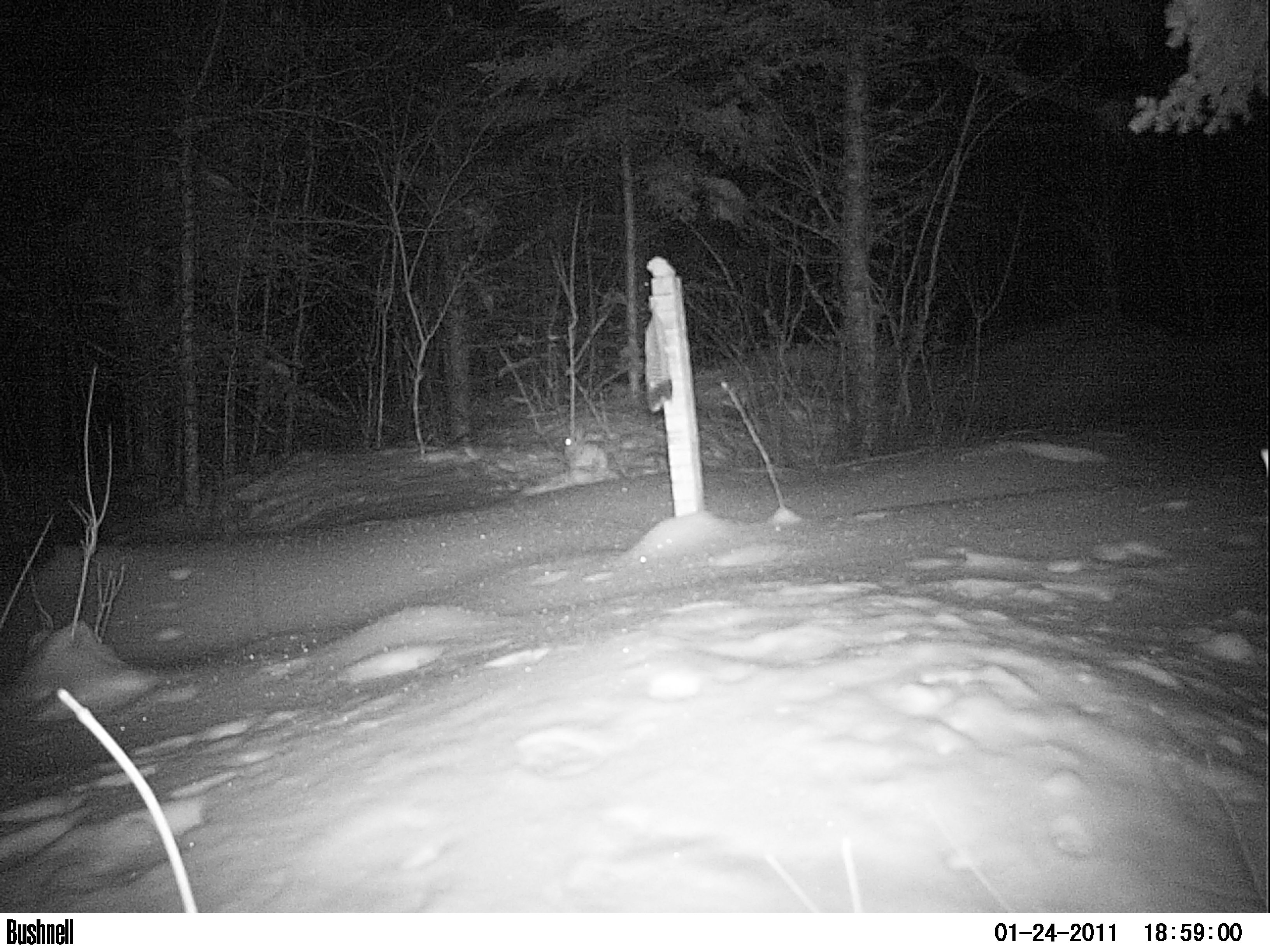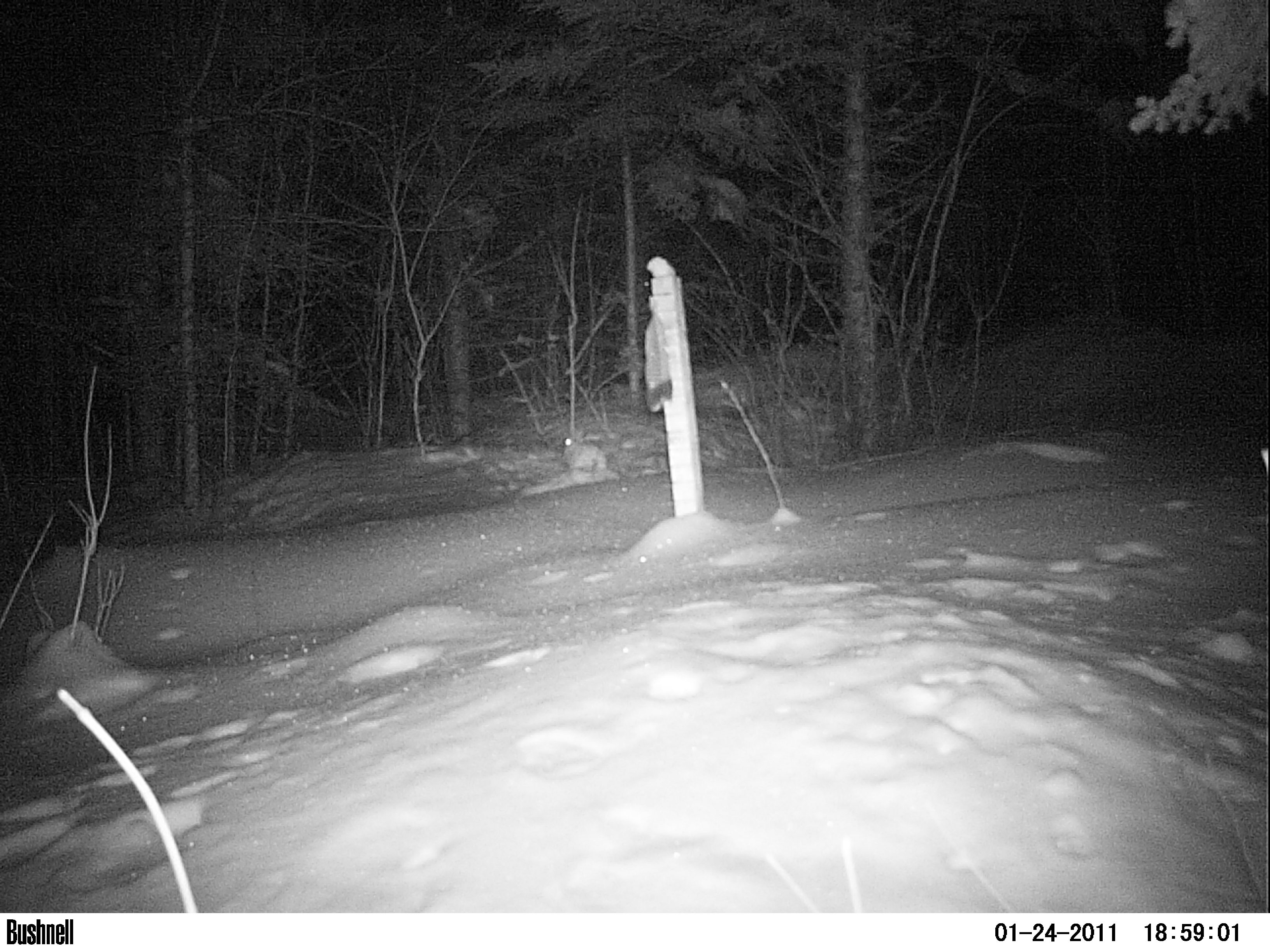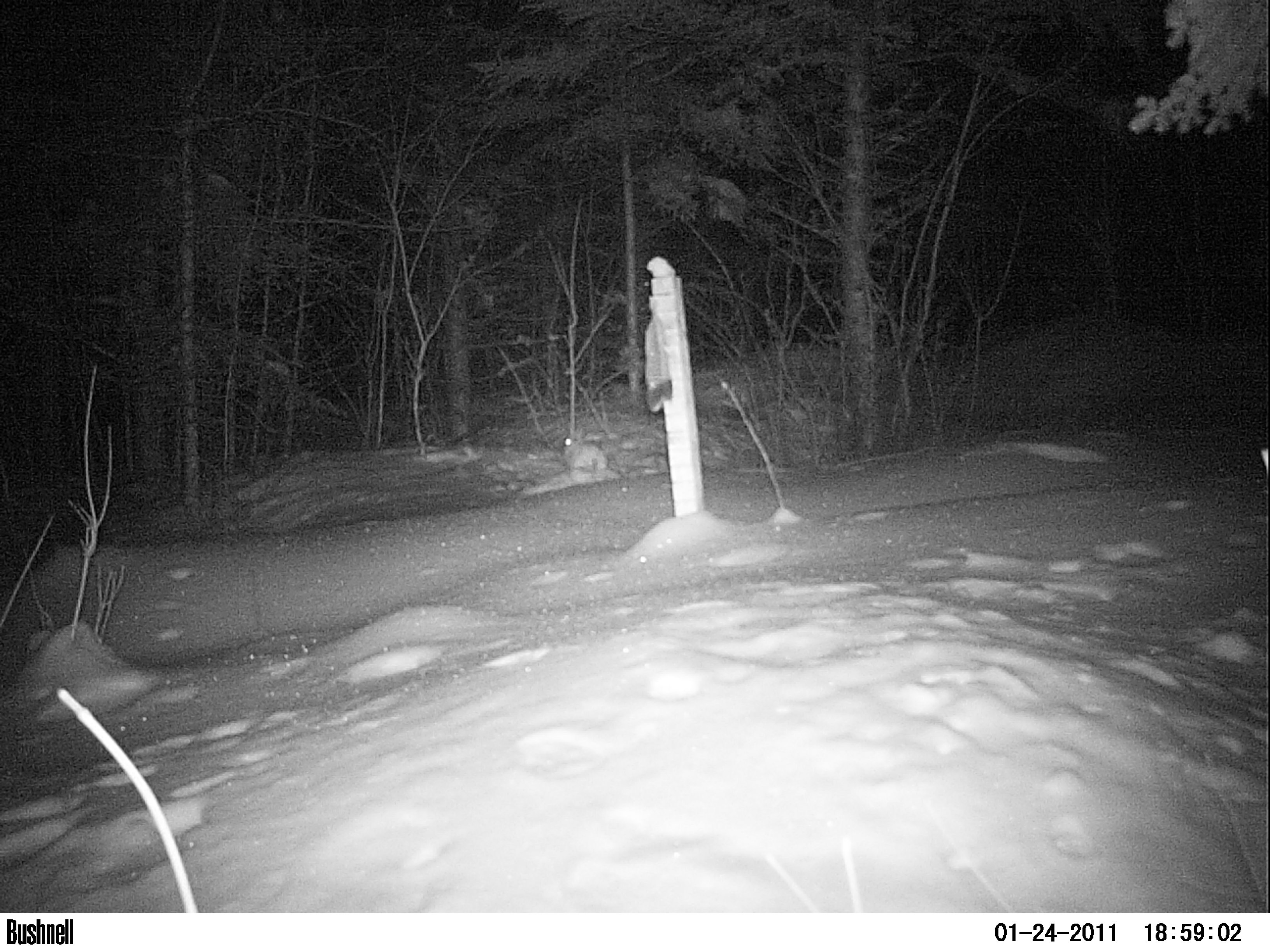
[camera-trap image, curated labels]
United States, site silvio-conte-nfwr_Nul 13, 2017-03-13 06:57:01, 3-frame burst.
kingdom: Animalia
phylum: Chordata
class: Mammalia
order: Lagomorpha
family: Leporidae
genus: Lepus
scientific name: Lepus americanus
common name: snowshoe hare